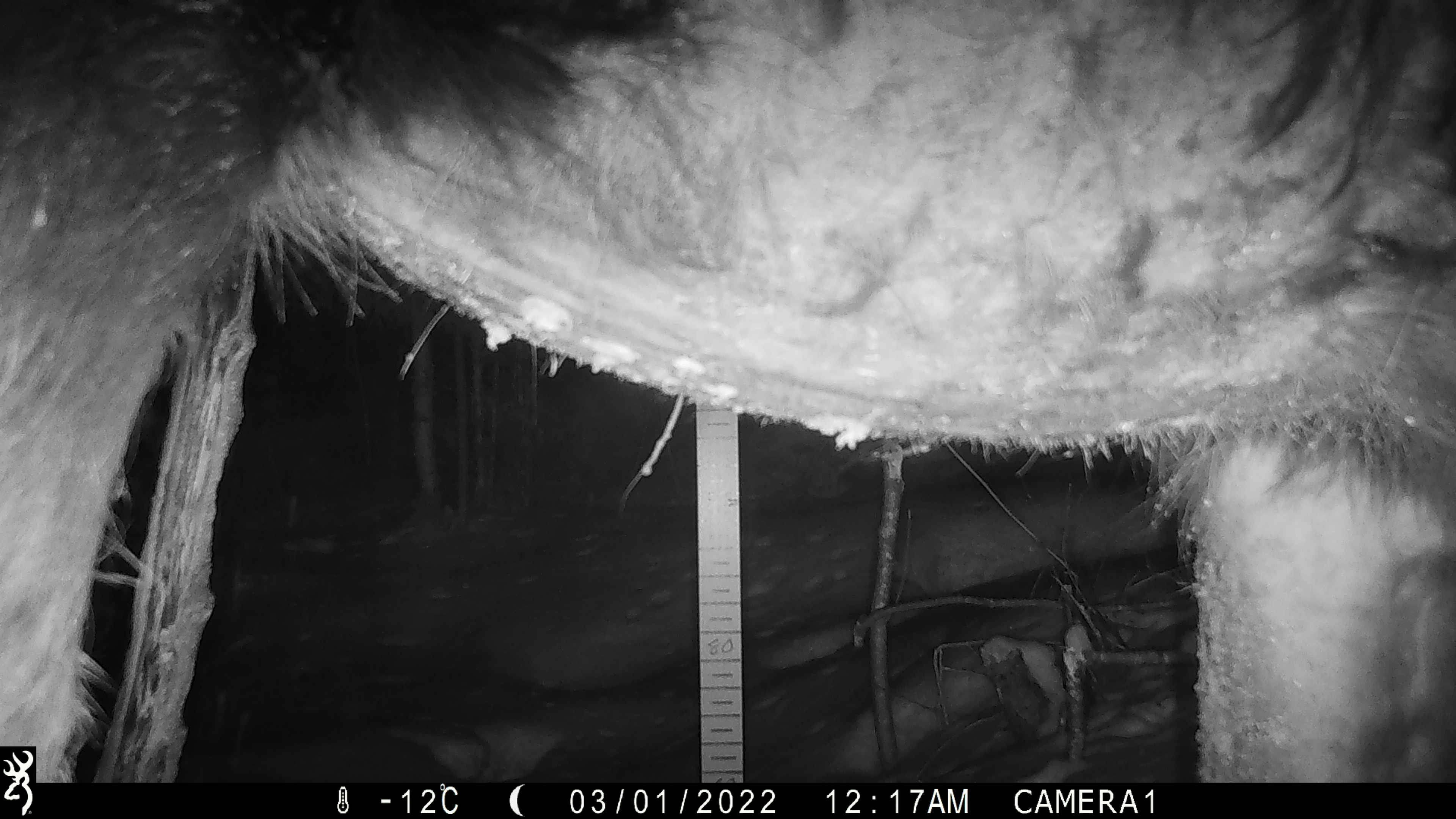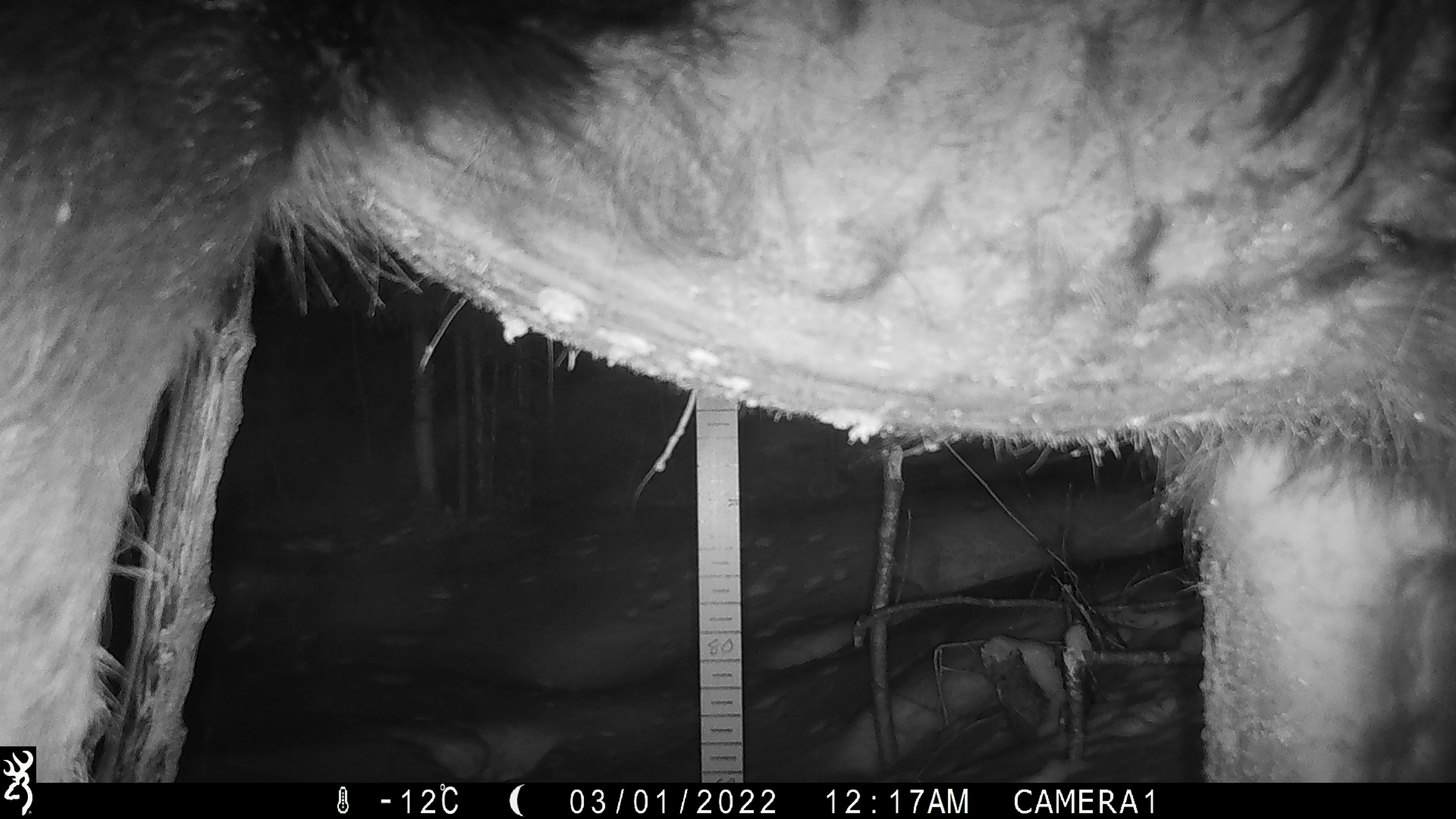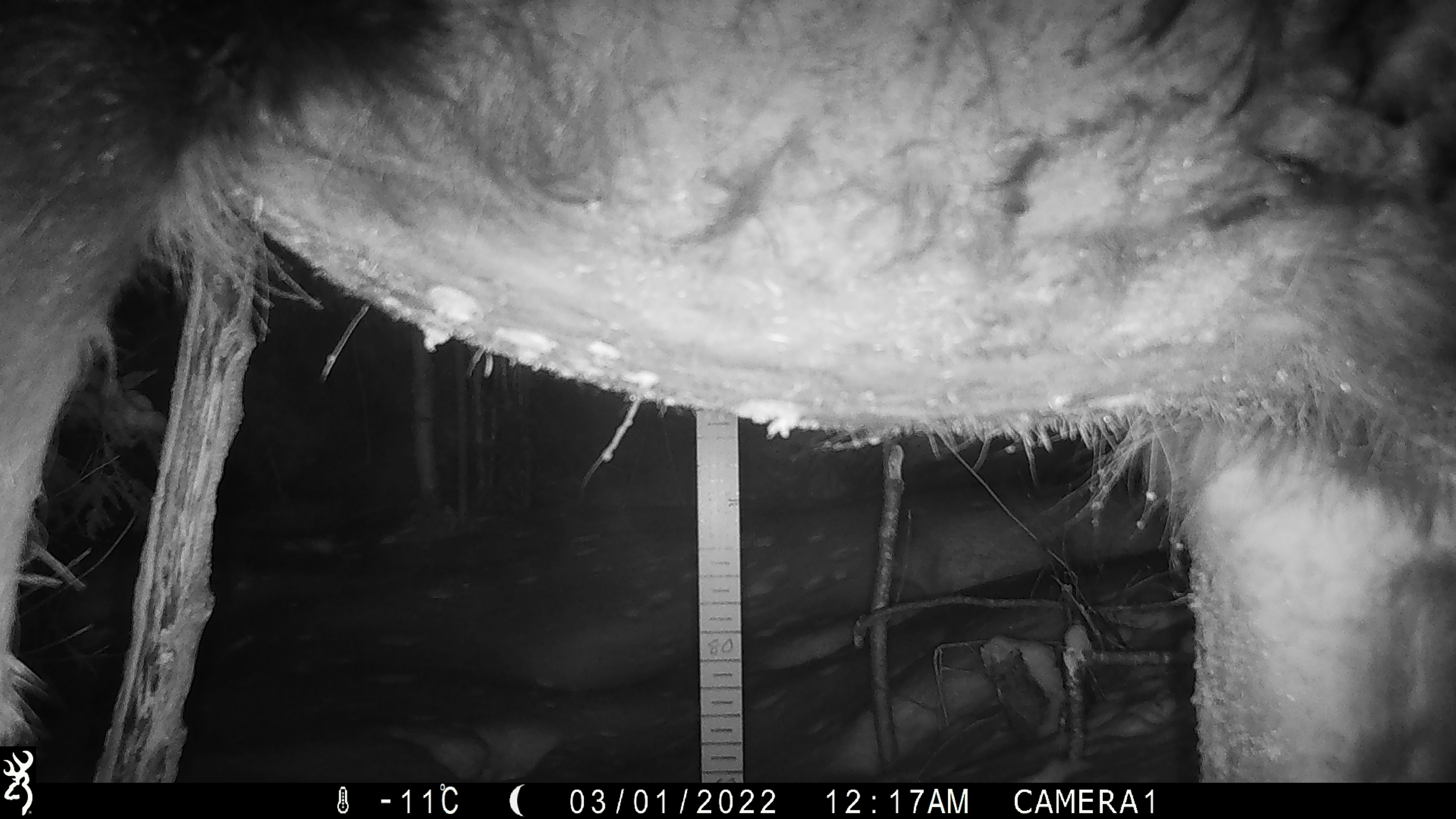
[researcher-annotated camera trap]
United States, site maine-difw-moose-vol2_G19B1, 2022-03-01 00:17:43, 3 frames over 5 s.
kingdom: Animalia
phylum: Chordata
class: Mammalia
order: Artiodactyla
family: Cervidae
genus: Alces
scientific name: Alces alces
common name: moose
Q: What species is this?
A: Moose (Alces alces).